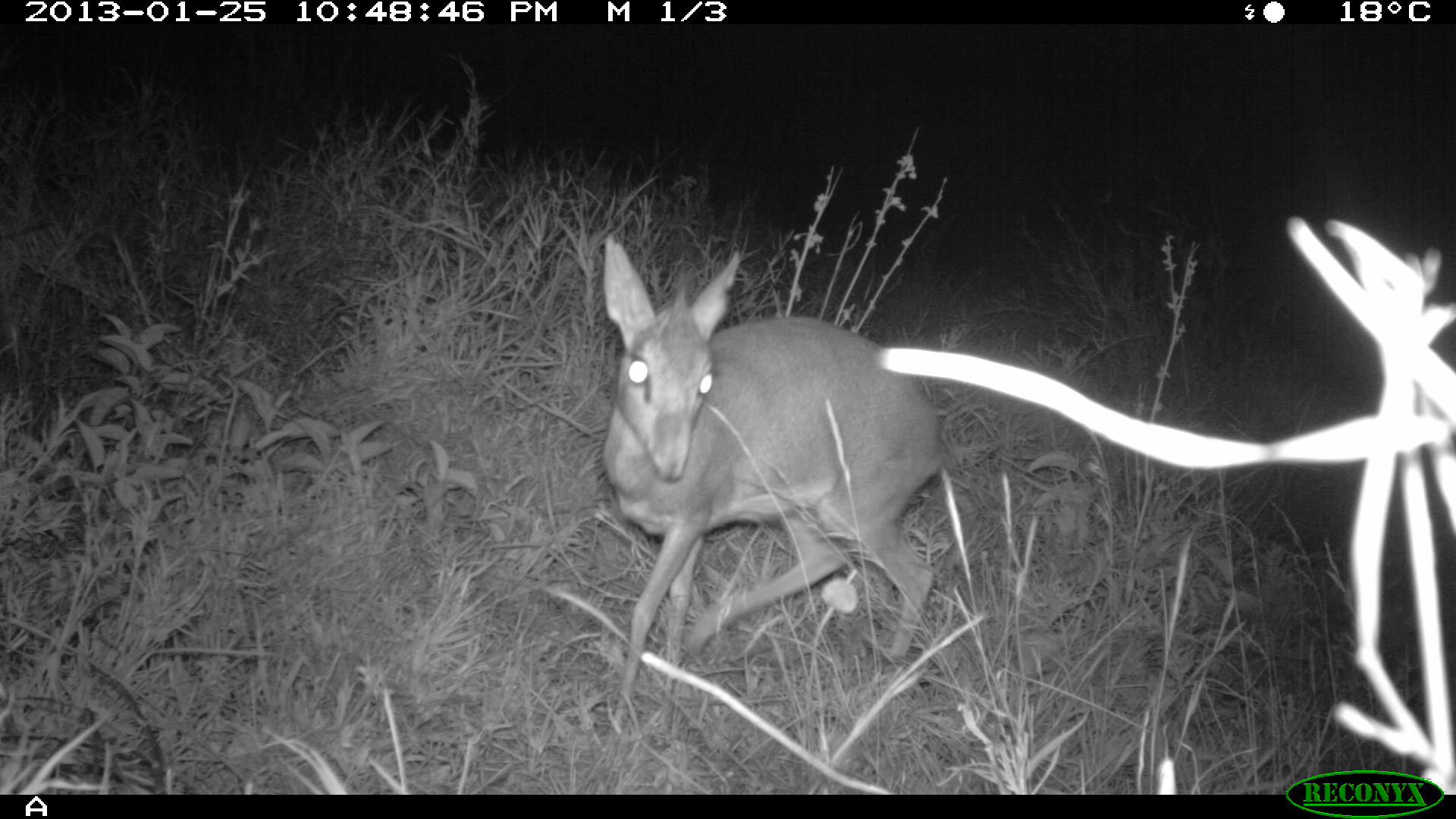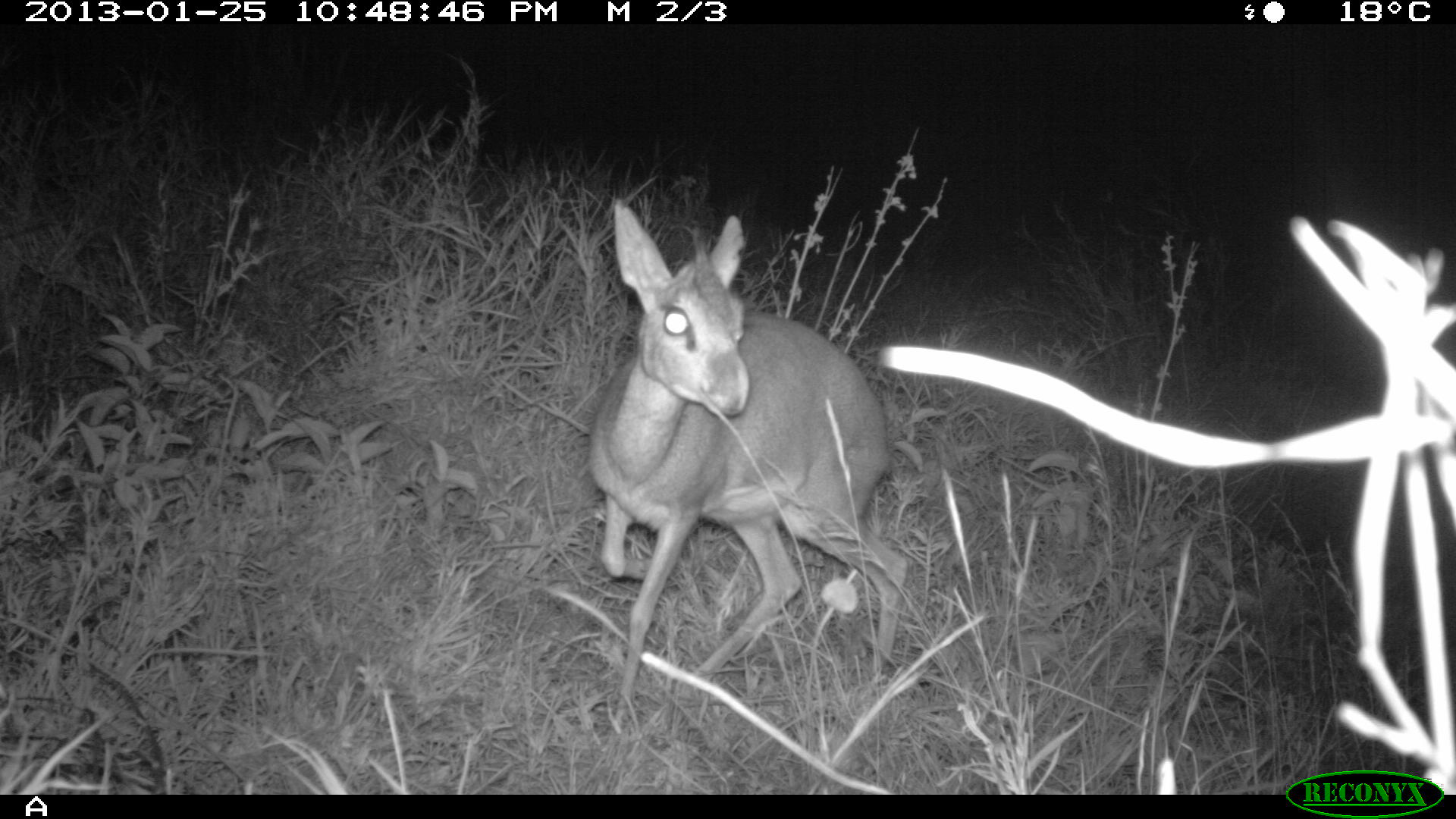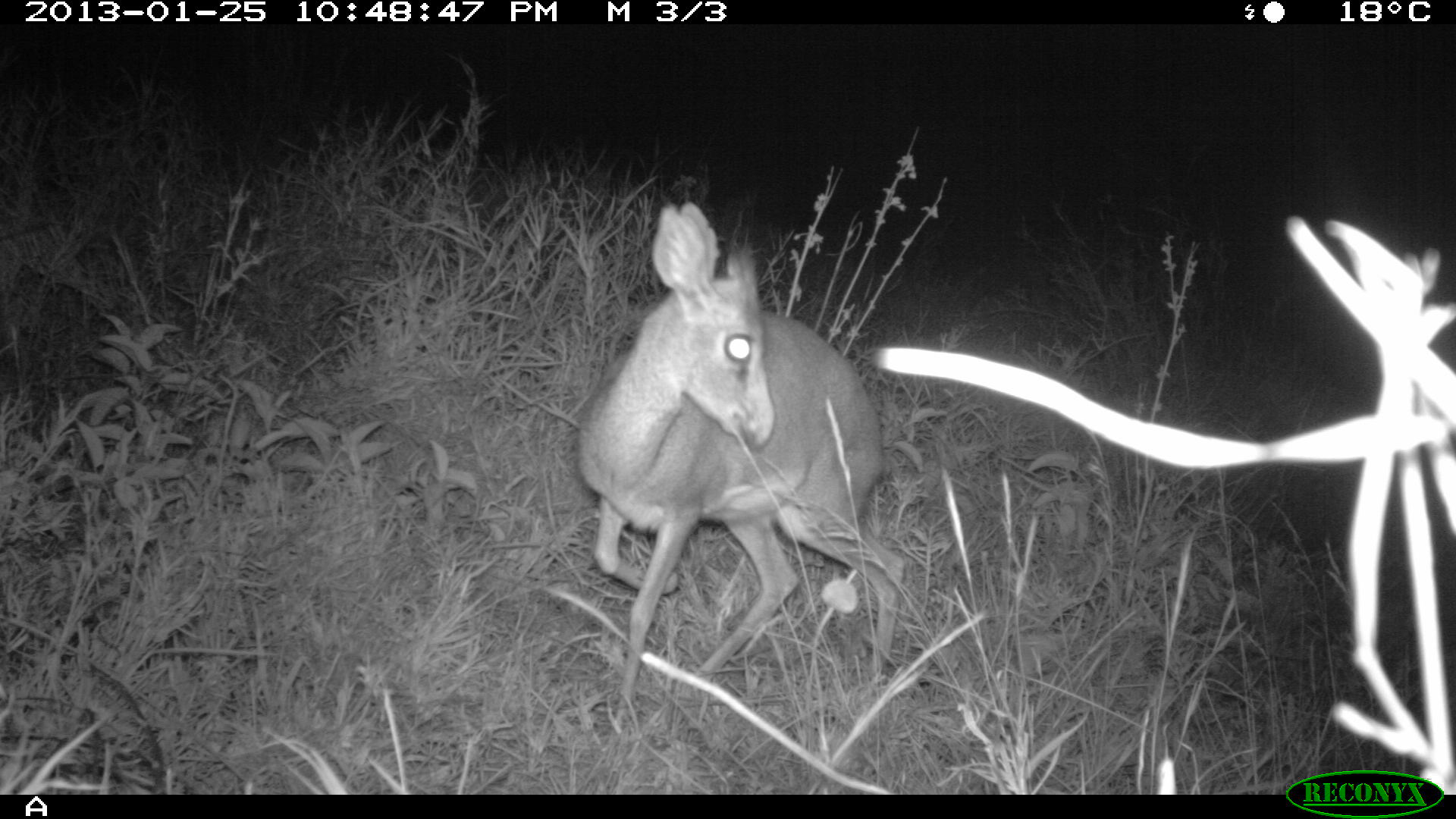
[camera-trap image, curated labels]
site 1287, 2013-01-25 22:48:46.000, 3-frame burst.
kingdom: Animalia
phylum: Chordata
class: Mammalia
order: Artiodactyla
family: Bovidae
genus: Madoqua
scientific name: Madoqua guentheri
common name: günther's dik-dik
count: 1